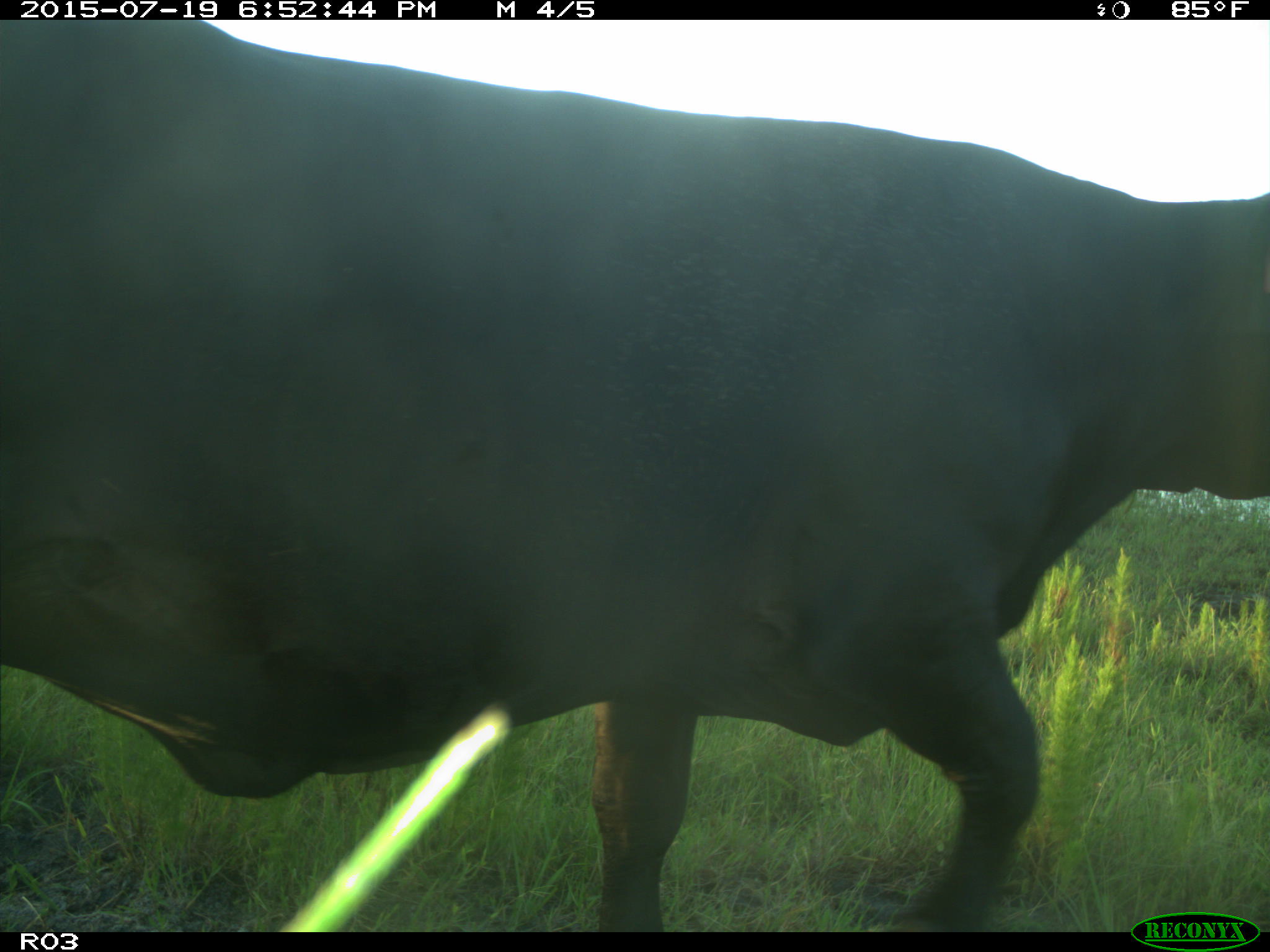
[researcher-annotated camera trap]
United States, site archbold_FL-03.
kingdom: Animalia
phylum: Chordata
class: Mammalia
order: Artiodactyla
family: Bovidae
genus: Bos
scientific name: Bos taurus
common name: domestic cow